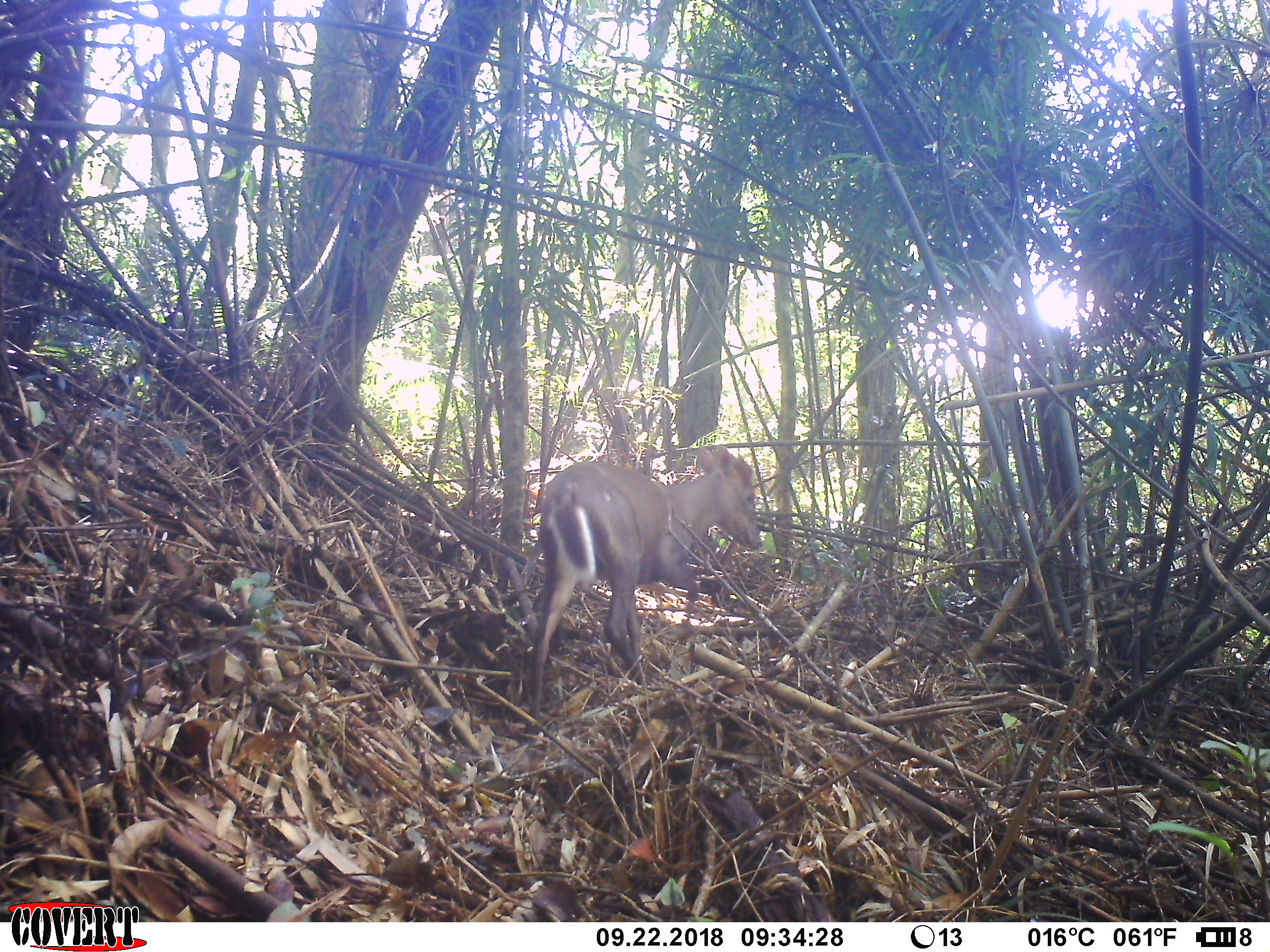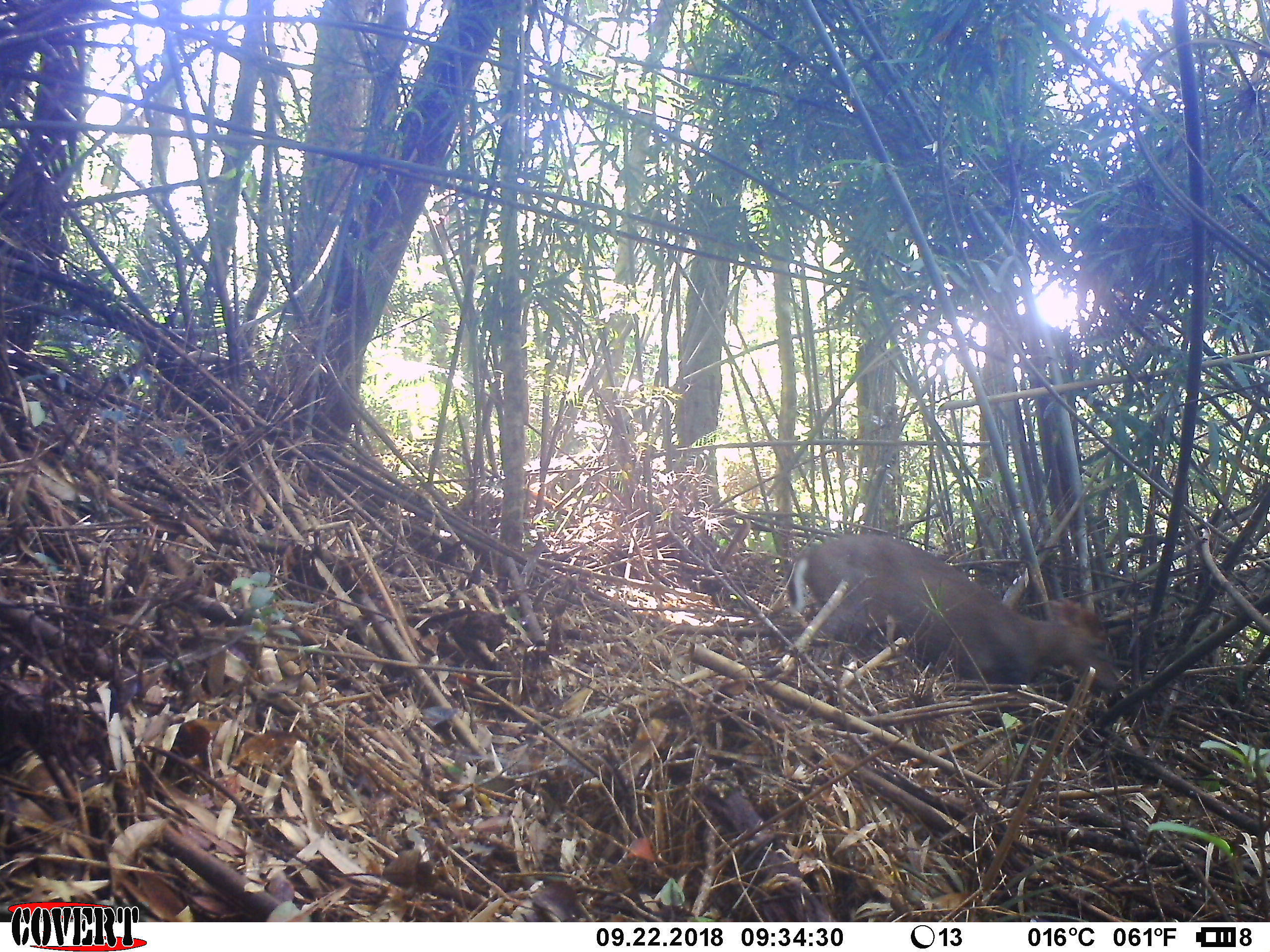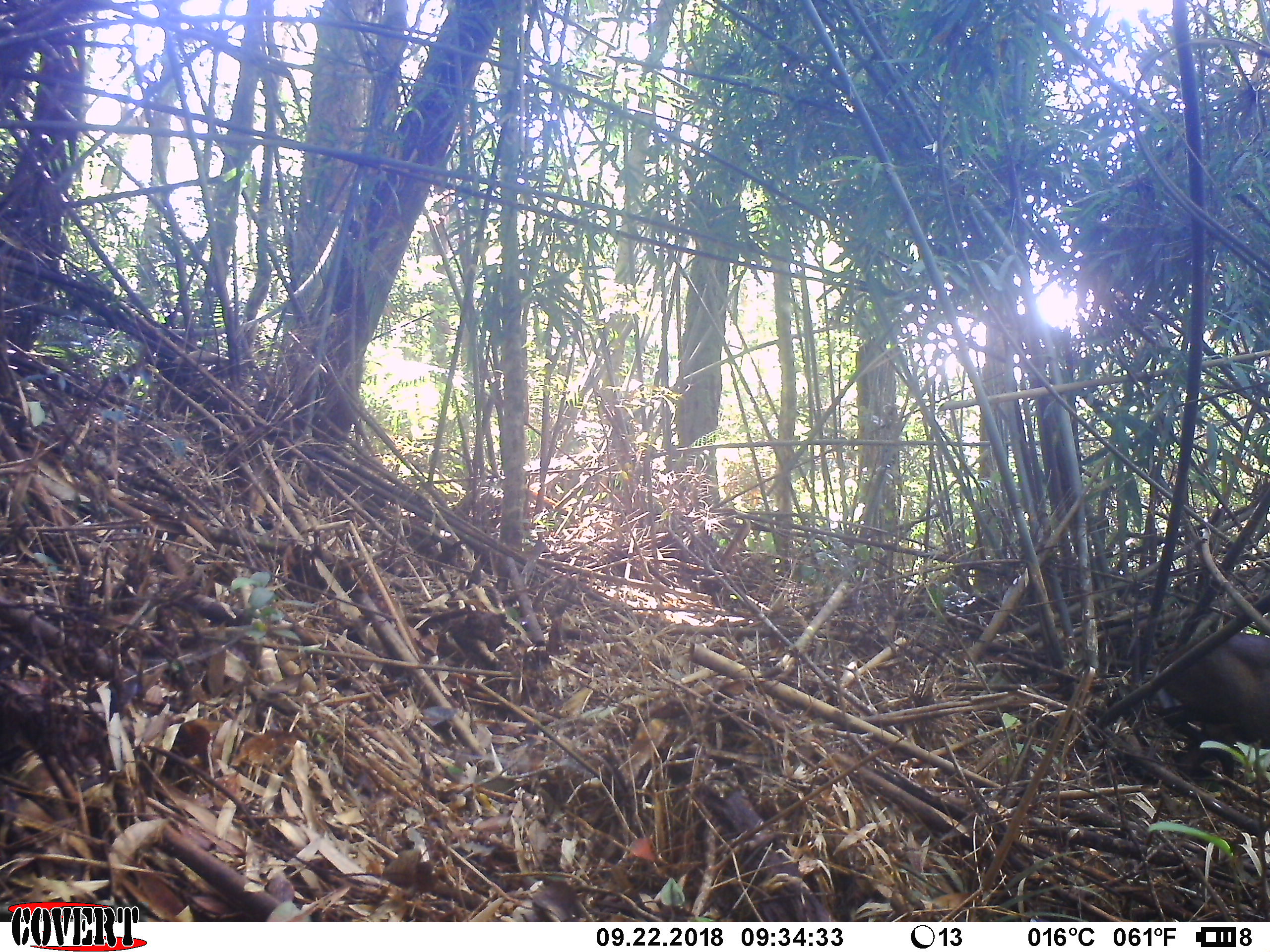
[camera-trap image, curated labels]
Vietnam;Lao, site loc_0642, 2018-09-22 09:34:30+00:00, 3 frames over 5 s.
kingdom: Animalia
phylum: Chordata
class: Mammalia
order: Artiodactyla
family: Cervidae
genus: Muntiacus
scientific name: Muntiacus rooseveltorum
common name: roosevelt's muntjac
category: roosevelts muntjac group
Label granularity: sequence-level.